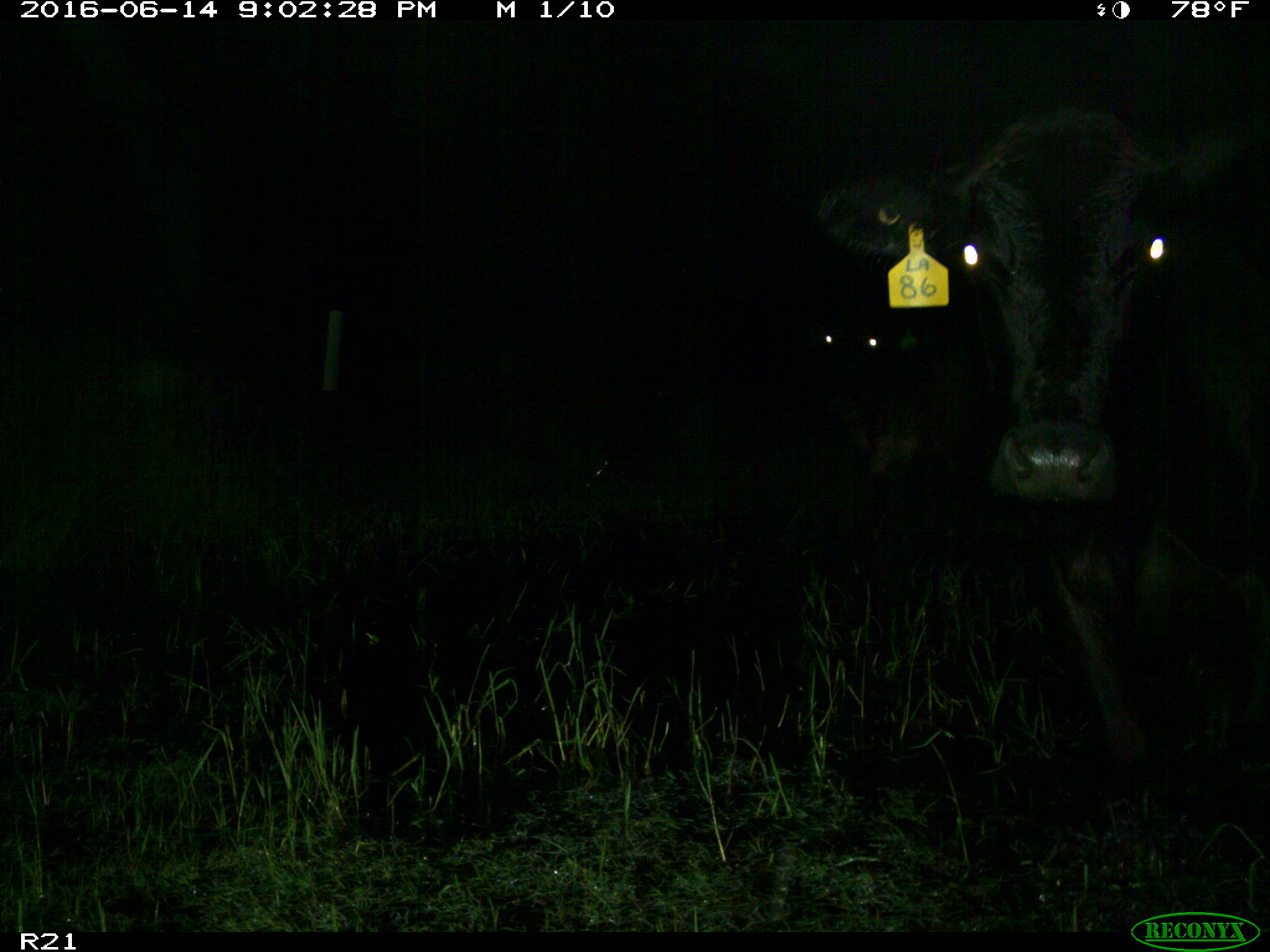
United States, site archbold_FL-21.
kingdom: Animalia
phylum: Chordata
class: Mammalia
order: Artiodactyla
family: Bovidae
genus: Bos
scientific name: Bos taurus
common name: domestic cow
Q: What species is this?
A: Bos taurus (domestic cow).